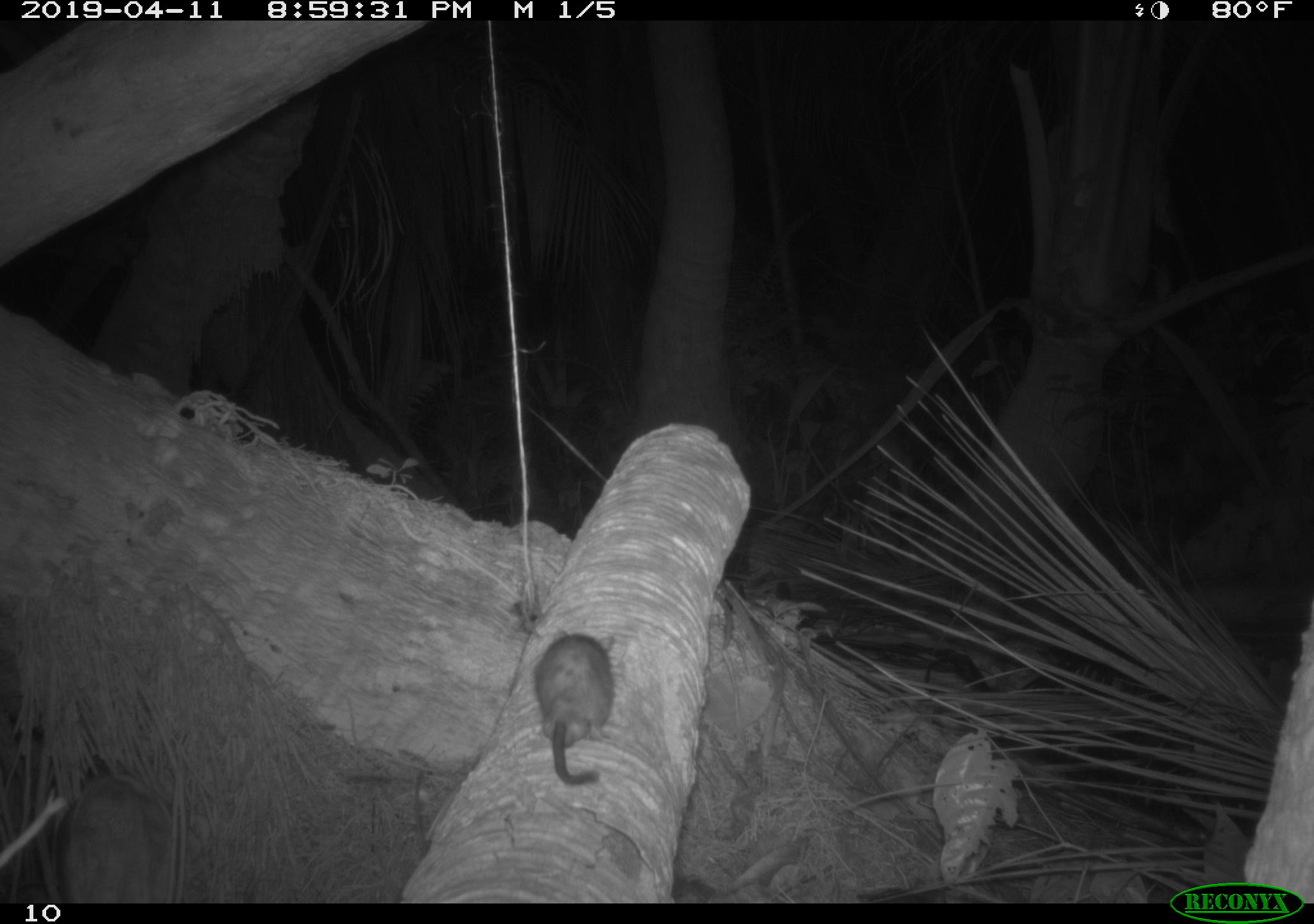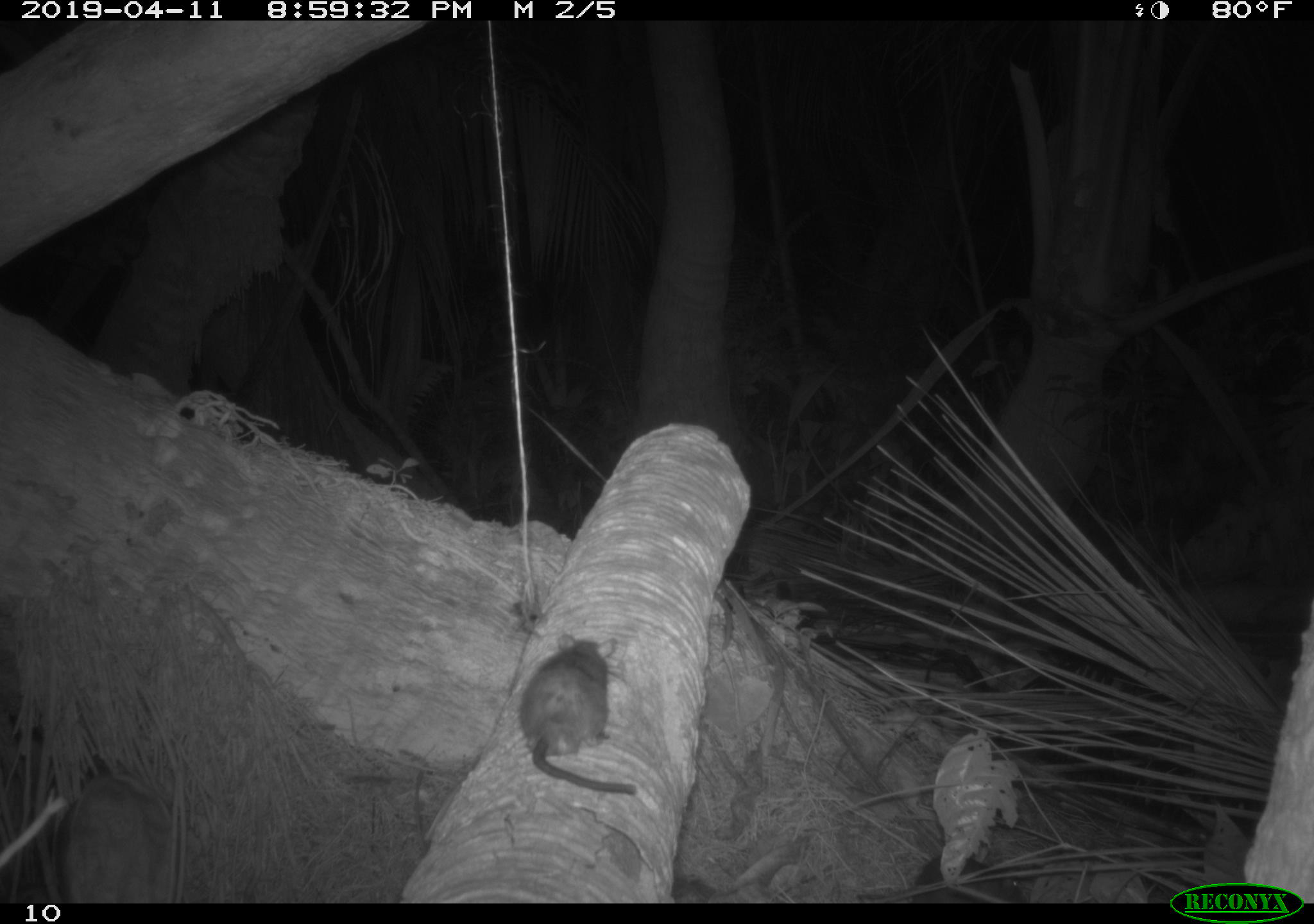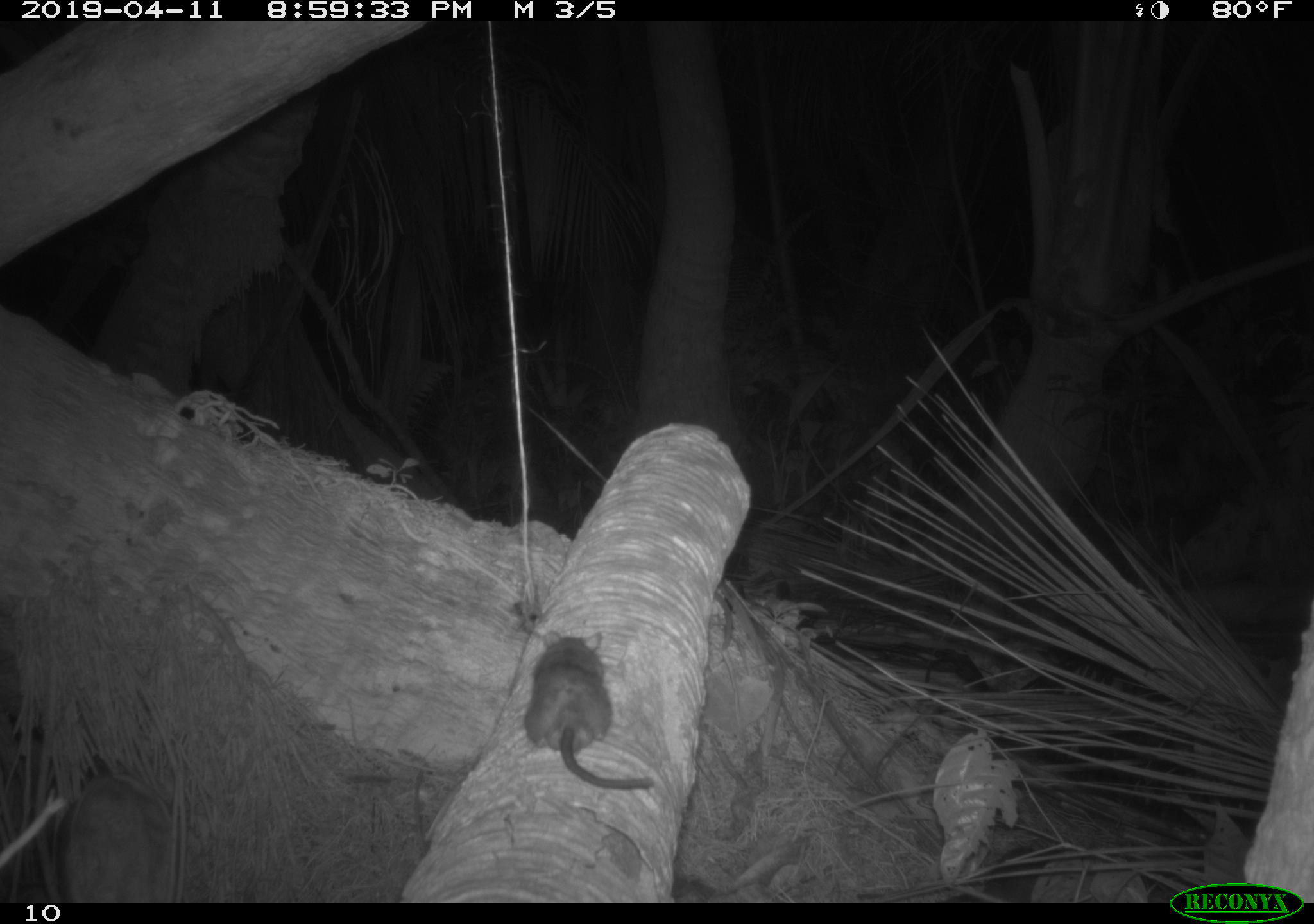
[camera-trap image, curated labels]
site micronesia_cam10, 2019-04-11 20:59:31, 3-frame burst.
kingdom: Animalia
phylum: Chordata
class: Mammalia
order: Rodentia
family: Muridae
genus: Rattus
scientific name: Rattus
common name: rat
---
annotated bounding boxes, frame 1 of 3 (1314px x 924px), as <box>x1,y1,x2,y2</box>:
rat: <box>529,629,608,800</box>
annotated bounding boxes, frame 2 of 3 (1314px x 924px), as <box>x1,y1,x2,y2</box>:
rat: <box>511,629,642,804</box>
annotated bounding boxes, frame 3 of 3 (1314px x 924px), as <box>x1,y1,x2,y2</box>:
rat: <box>527,628,666,804</box>